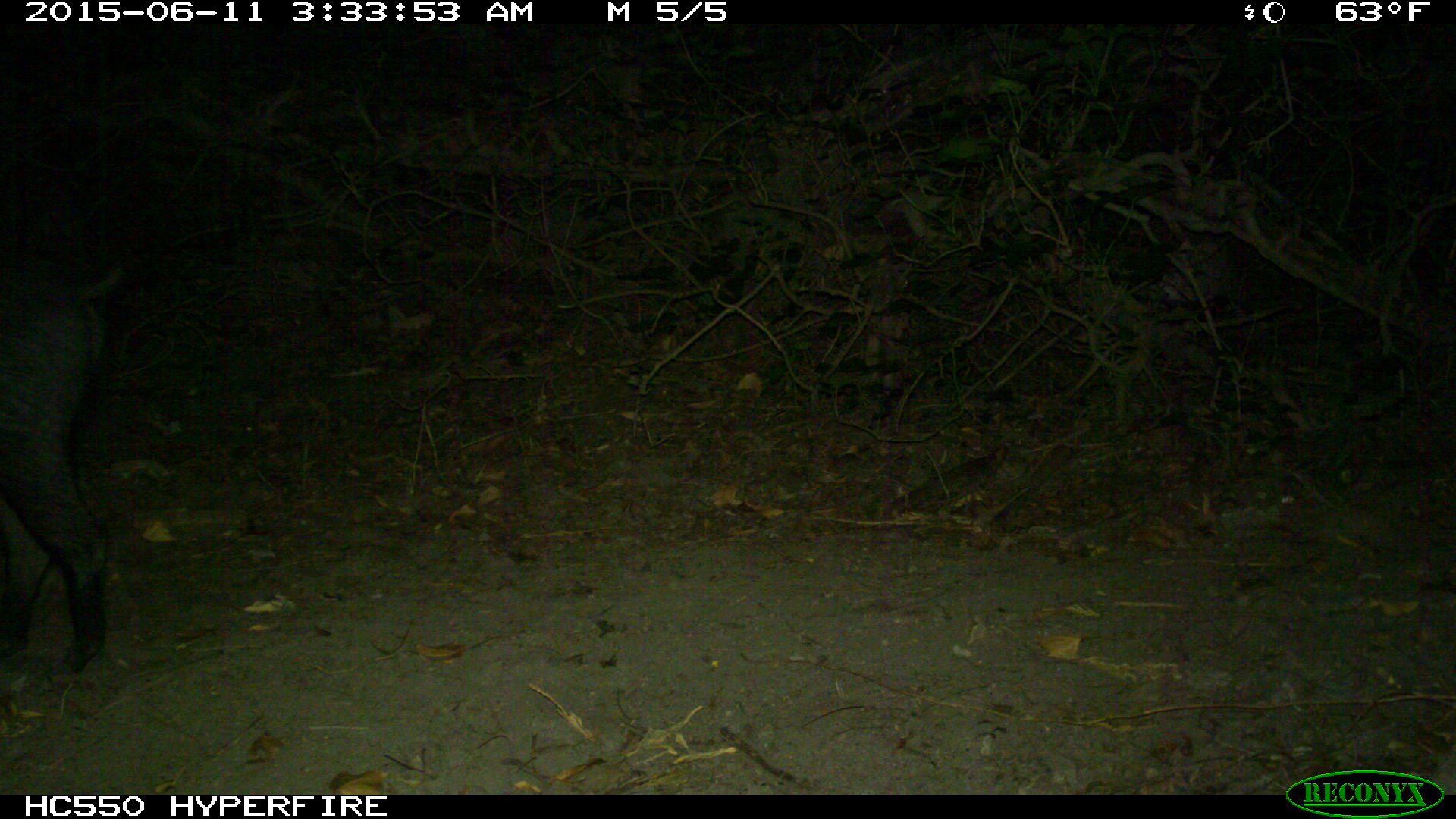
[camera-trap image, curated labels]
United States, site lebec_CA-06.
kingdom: Animalia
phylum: Chordata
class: Mammalia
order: Artiodactyla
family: Suidae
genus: Sus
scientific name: Sus scrofa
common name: wild boar